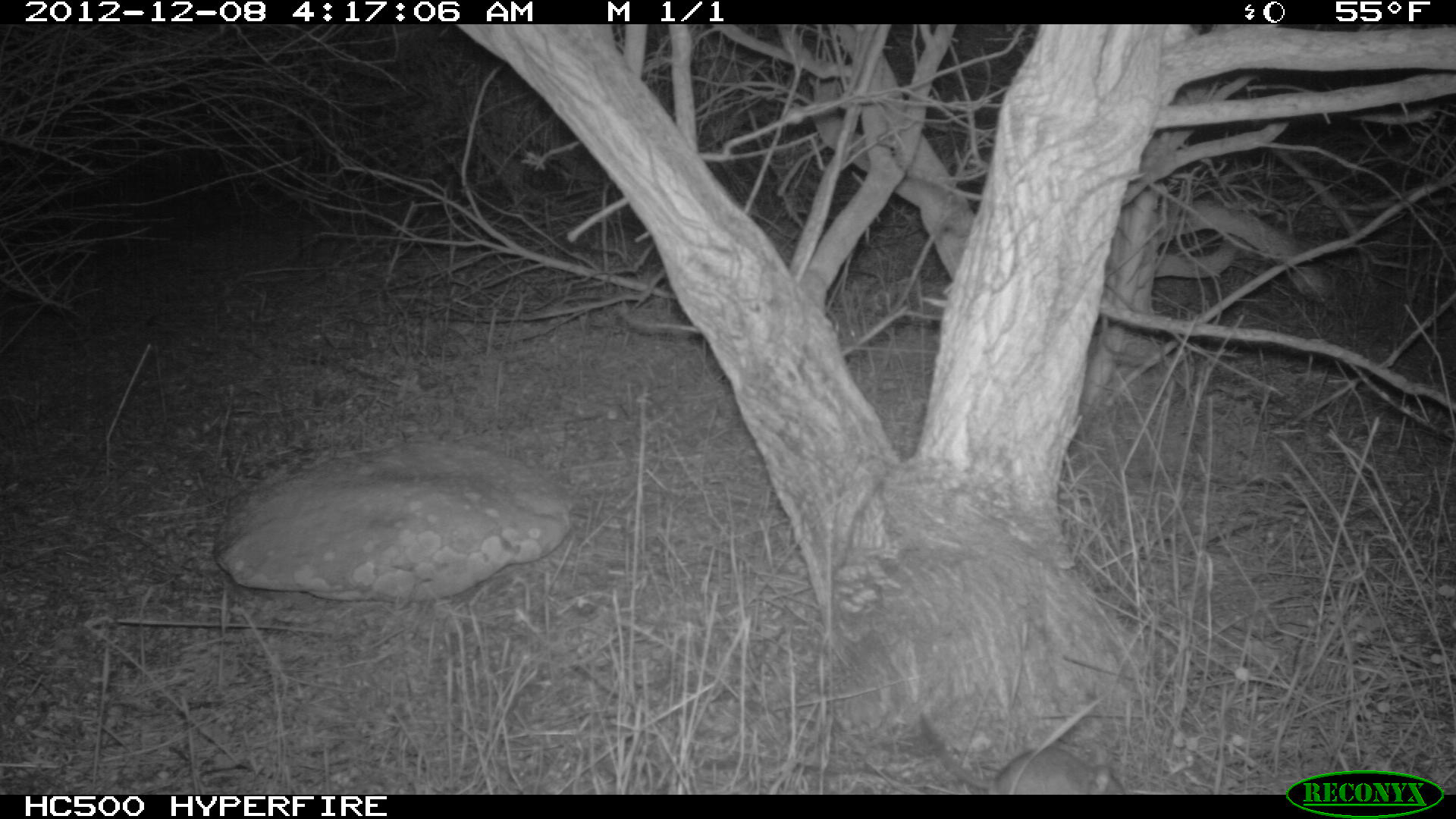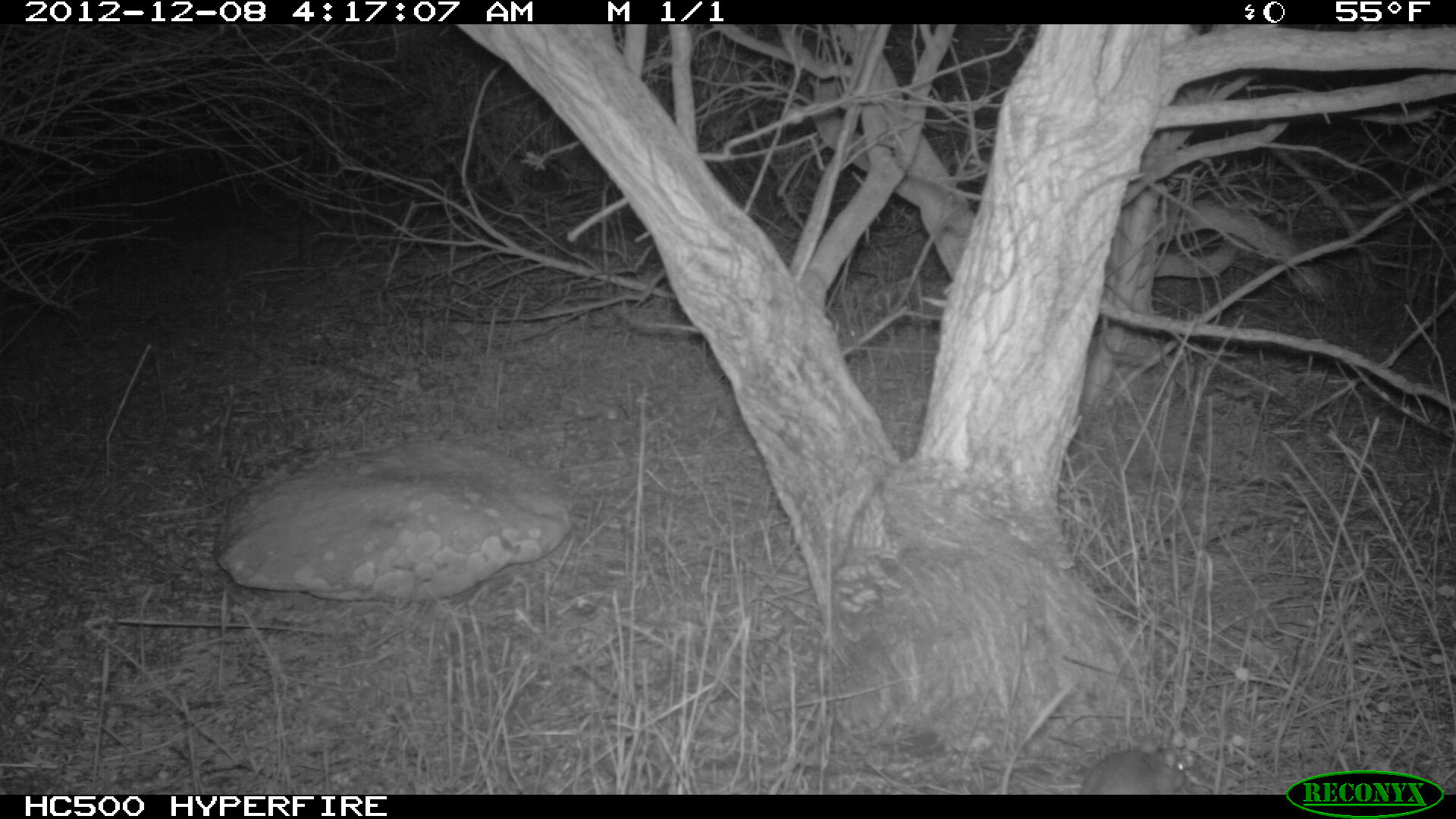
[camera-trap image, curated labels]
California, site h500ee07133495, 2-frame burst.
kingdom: Animalia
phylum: Chordata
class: Mammalia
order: Rodentia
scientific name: Rodentia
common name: rodent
Rodent (Rodentia).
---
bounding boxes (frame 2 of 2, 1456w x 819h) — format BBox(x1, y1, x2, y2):
rodent: BBox(1080, 748, 1187, 794)